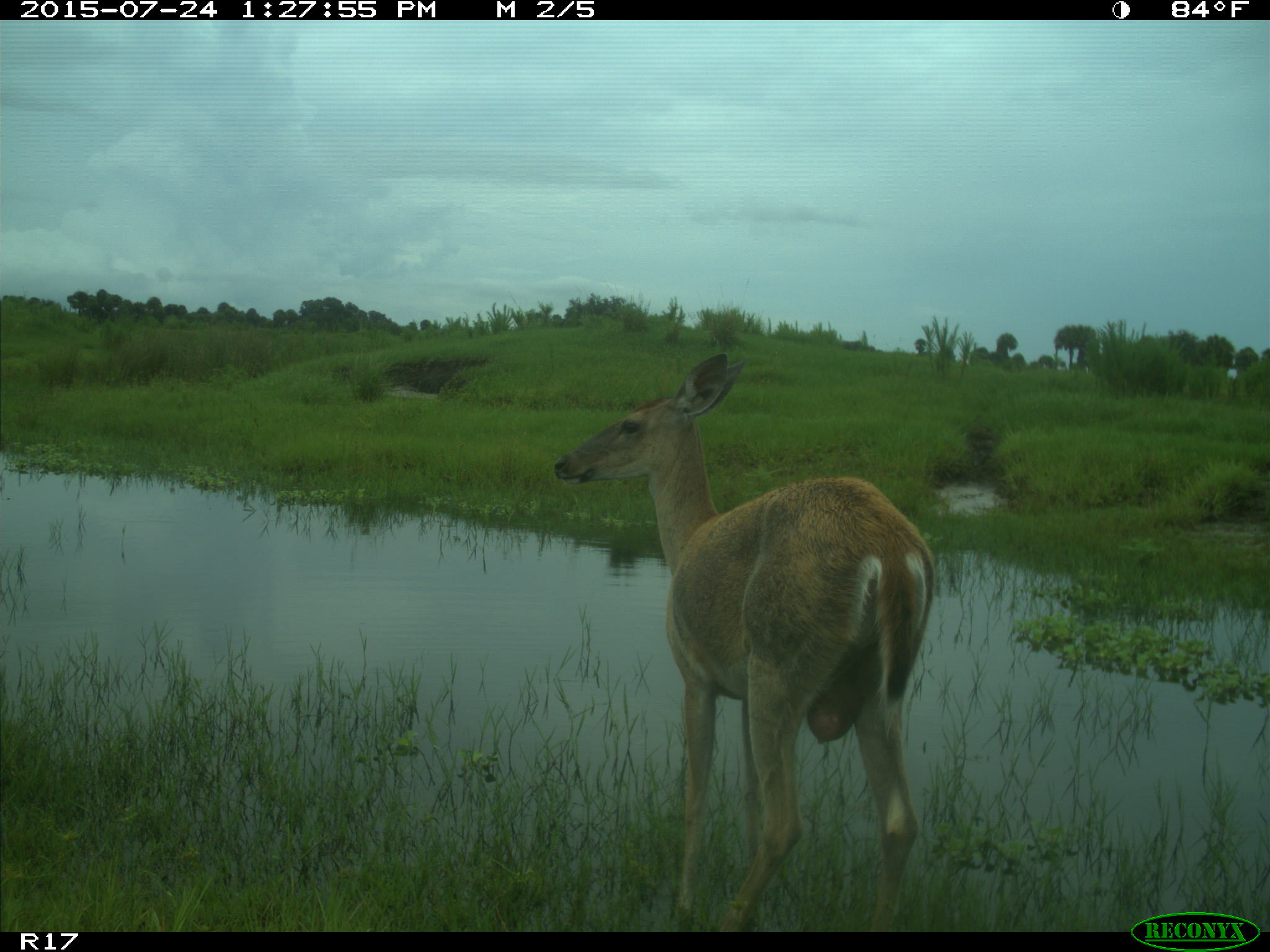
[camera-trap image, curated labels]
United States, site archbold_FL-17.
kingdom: Animalia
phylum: Chordata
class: Mammalia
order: Artiodactyla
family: Cervidae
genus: Odocoileus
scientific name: Odocoileus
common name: deer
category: unidentified deer